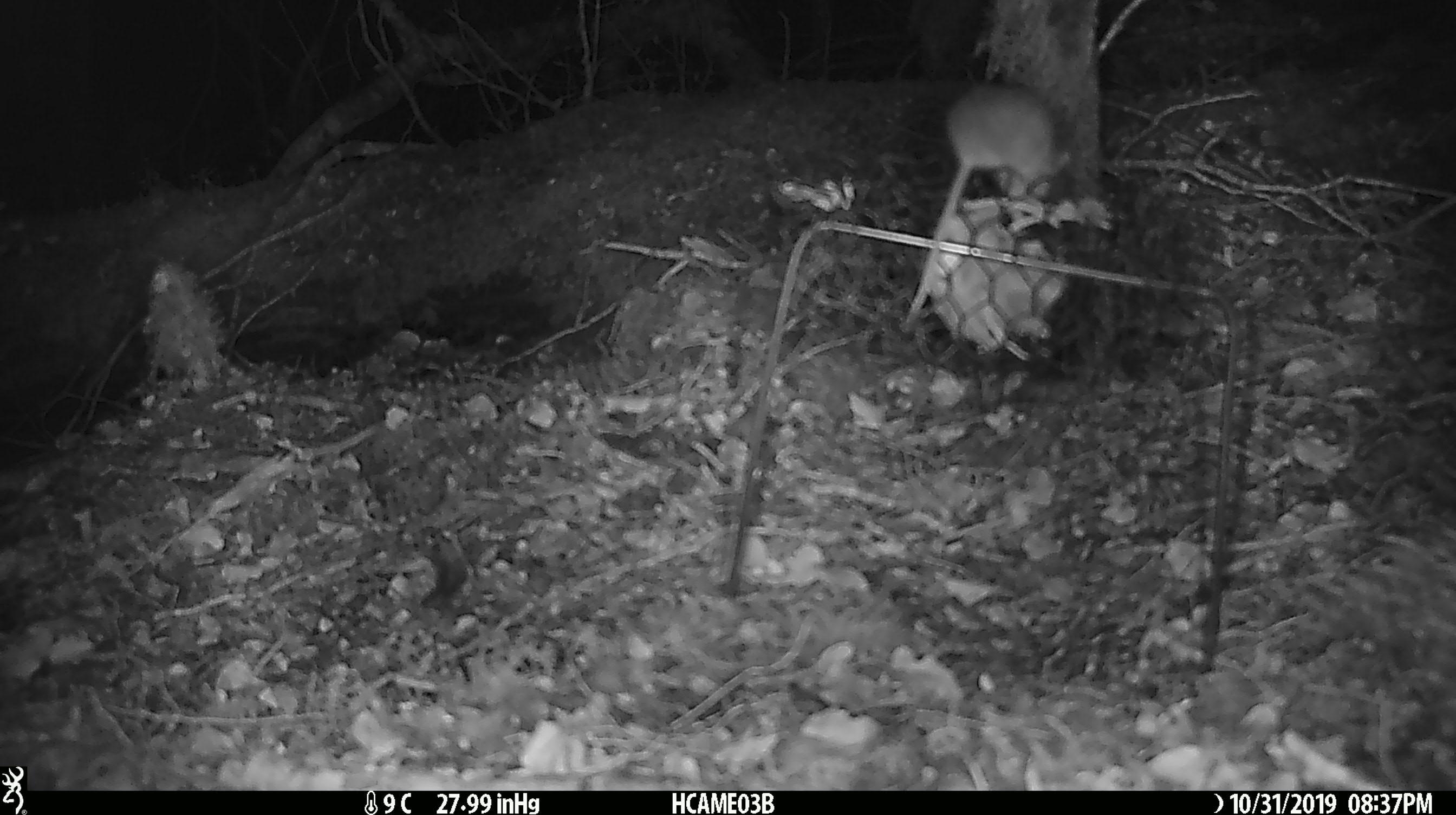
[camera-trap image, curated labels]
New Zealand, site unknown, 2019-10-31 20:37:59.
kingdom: Animalia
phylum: Chordata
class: Mammalia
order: Rodentia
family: Muridae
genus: Mus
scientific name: Mus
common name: mouse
Mouse (Mus).